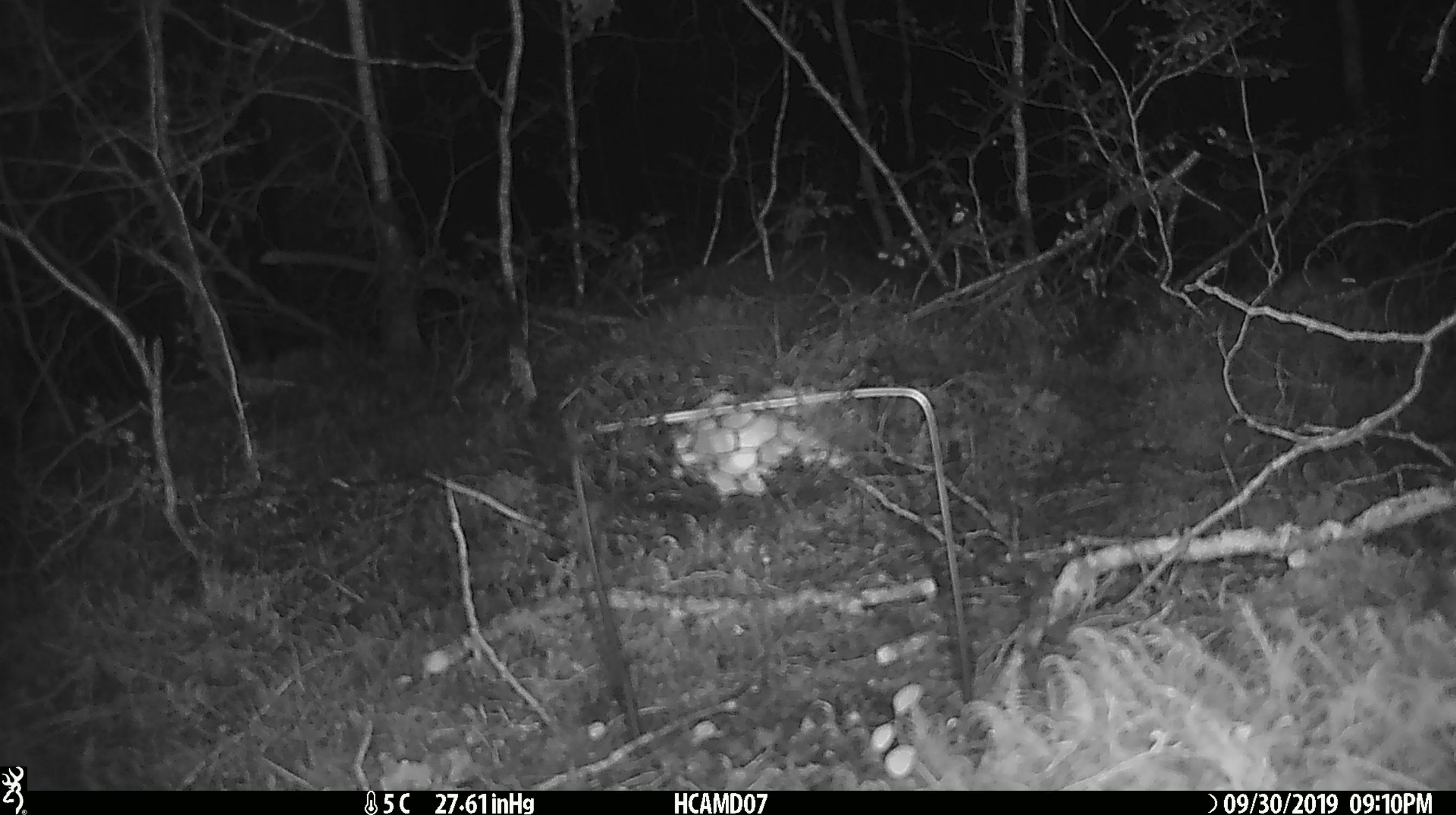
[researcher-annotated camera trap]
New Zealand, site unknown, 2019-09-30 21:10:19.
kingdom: Animalia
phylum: Chordata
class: Mammalia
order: Rodentia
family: Muridae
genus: Mus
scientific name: Mus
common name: mouse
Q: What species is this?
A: Mouse (Mus).